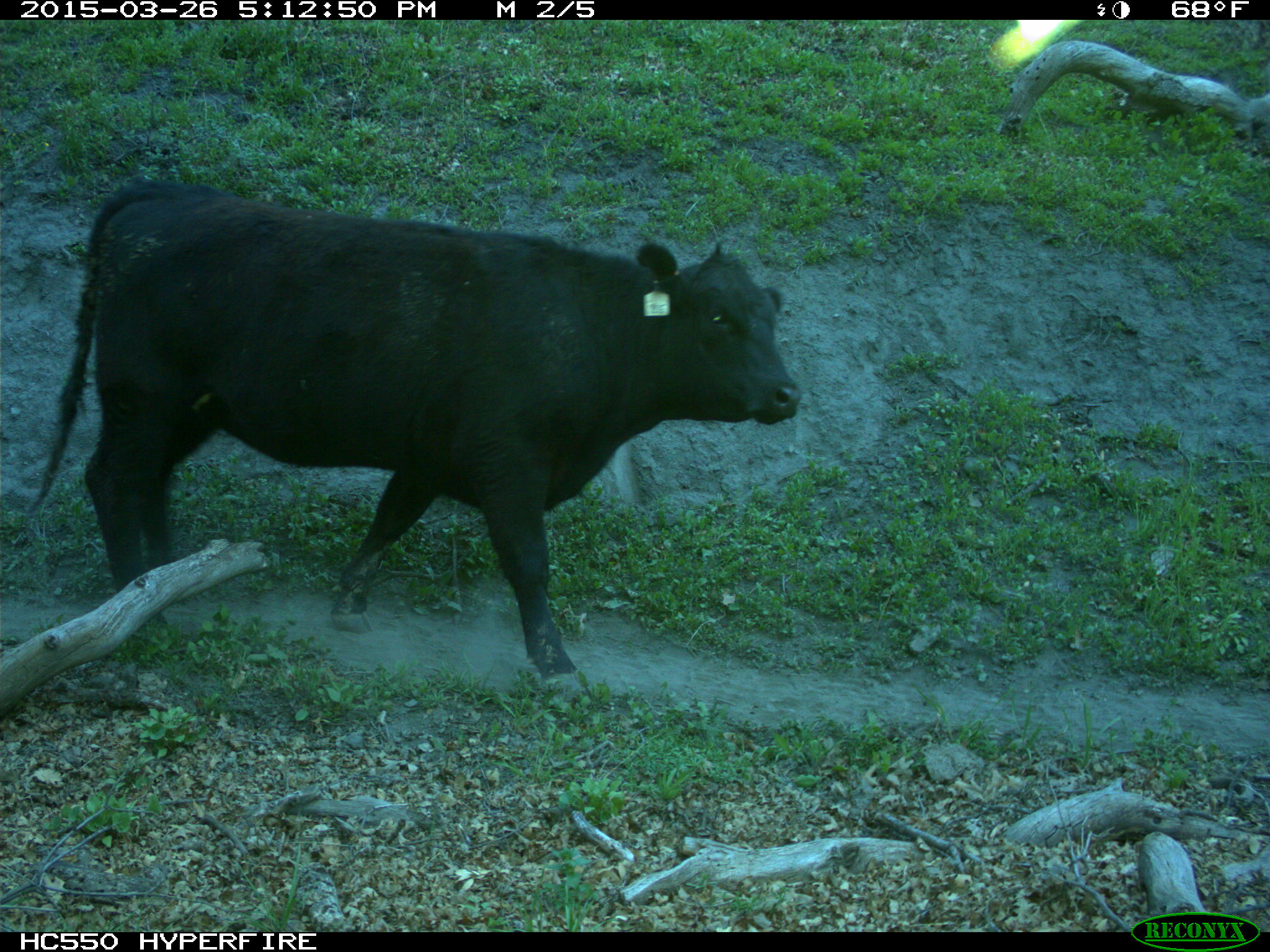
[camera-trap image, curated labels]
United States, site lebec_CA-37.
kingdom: Animalia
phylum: Chordata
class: Mammalia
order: Artiodactyla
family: Bovidae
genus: Bos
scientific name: Bos taurus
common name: domestic cow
Bos taurus (domestic cow).